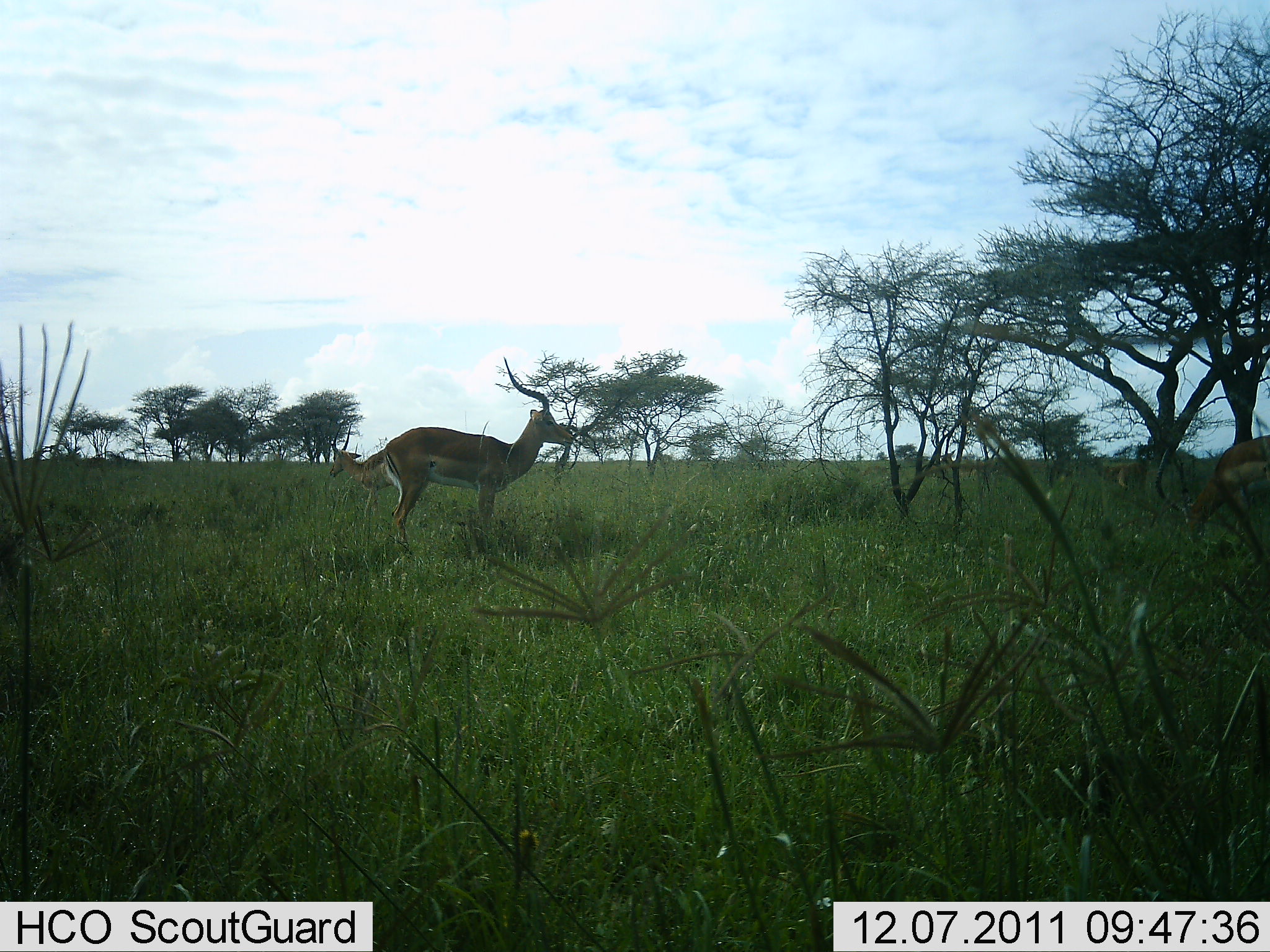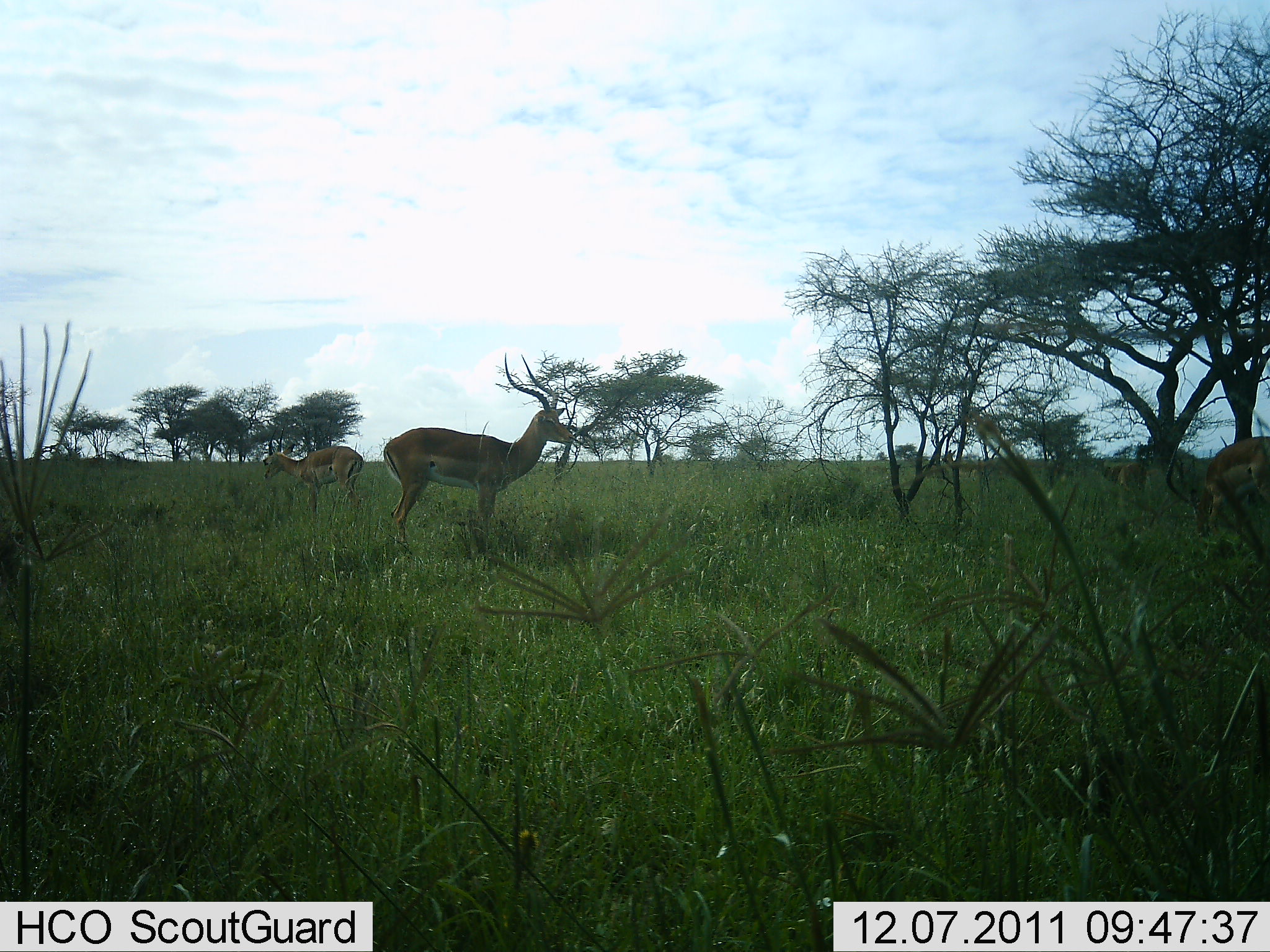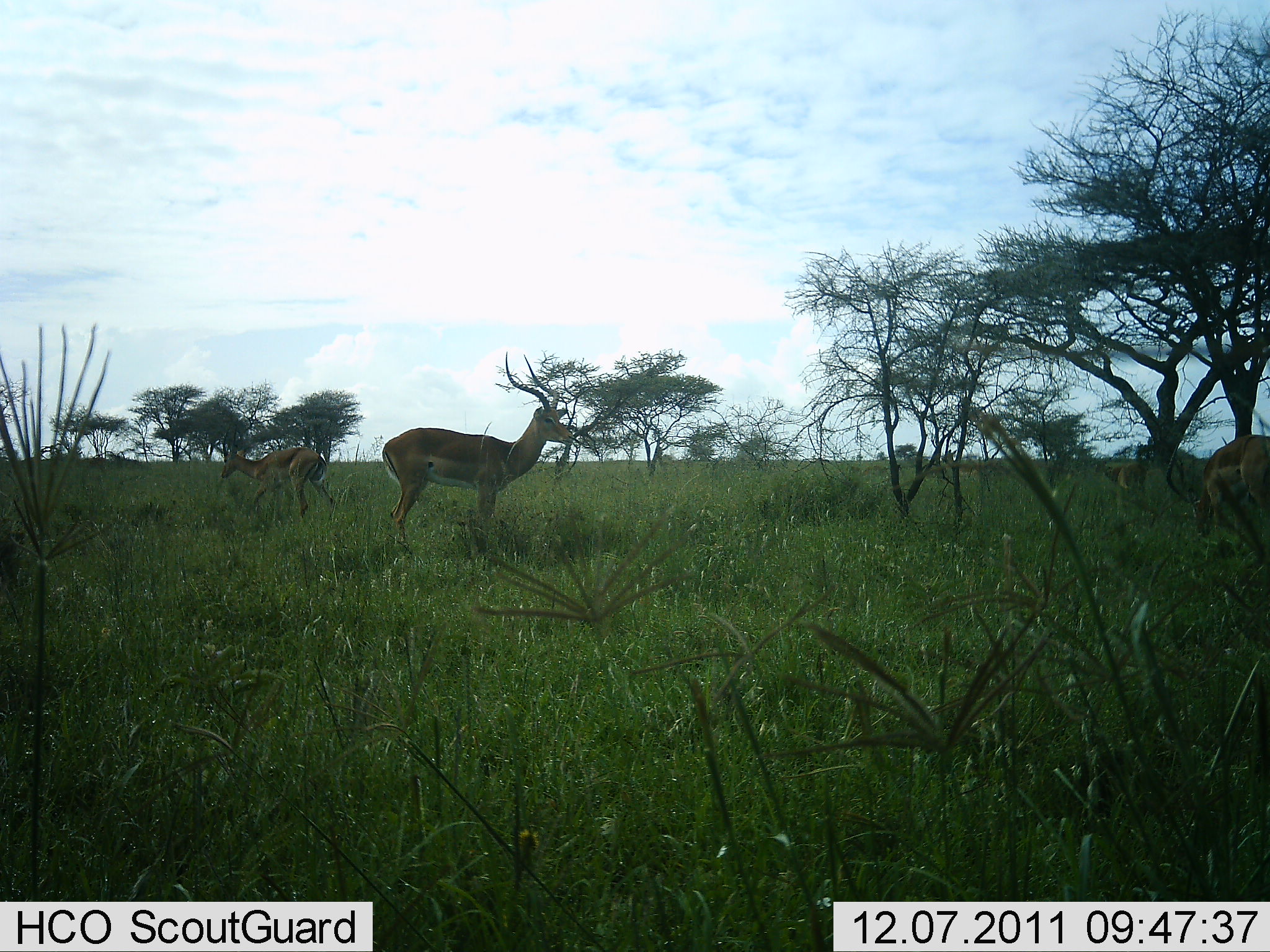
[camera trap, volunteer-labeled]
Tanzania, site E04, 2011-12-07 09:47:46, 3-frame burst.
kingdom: Animalia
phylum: Chordata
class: Mammalia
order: Artiodactyla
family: Bovidae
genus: Aepyceros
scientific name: Aepyceros melampus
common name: impala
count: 3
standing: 83%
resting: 0%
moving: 42%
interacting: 0%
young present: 0%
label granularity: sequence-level